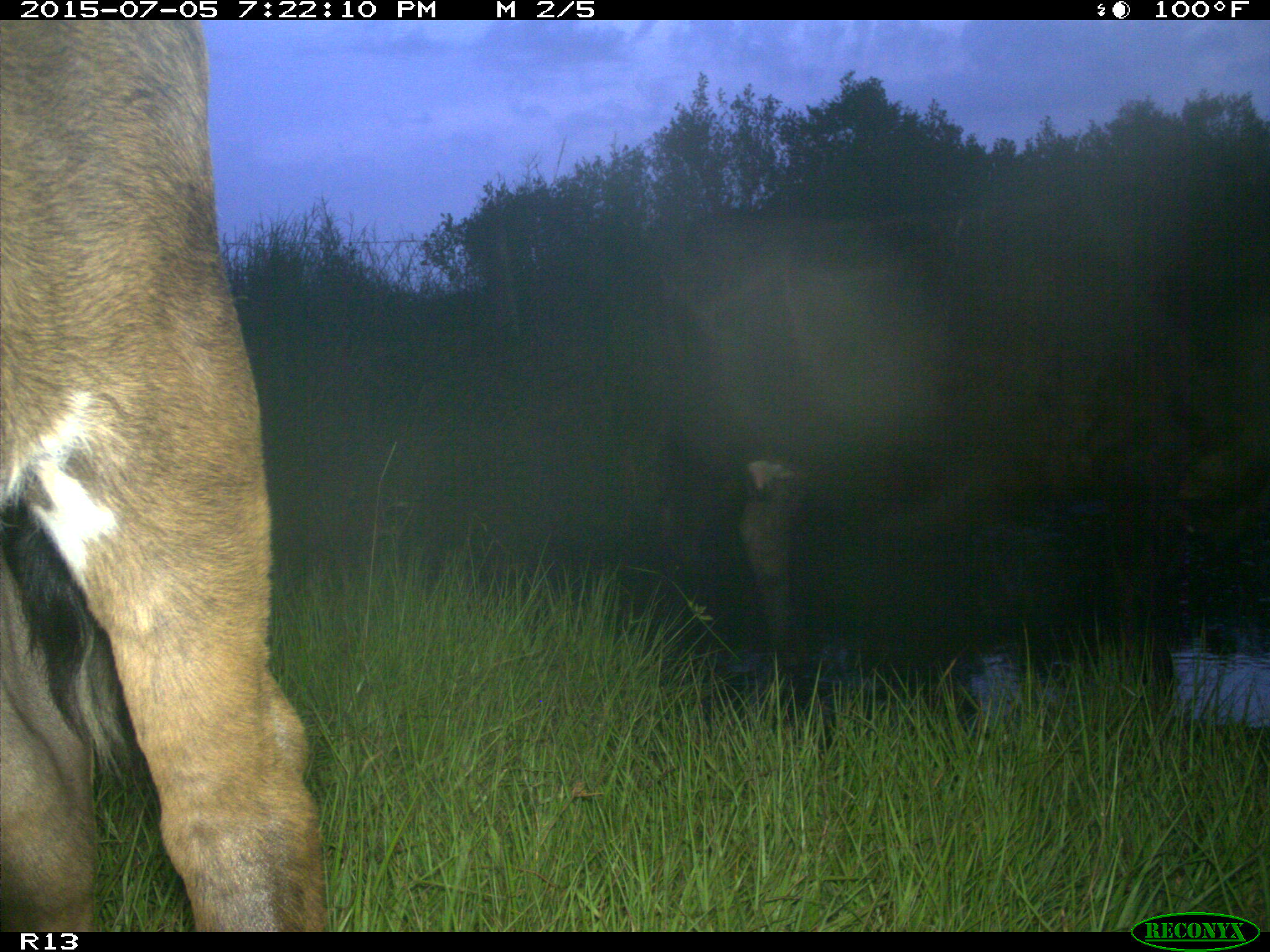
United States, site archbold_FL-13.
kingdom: Animalia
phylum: Chordata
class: Mammalia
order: Artiodactyla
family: Bovidae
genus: Bos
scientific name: Bos taurus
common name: domestic cow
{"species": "Bos taurus (domestic cow)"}